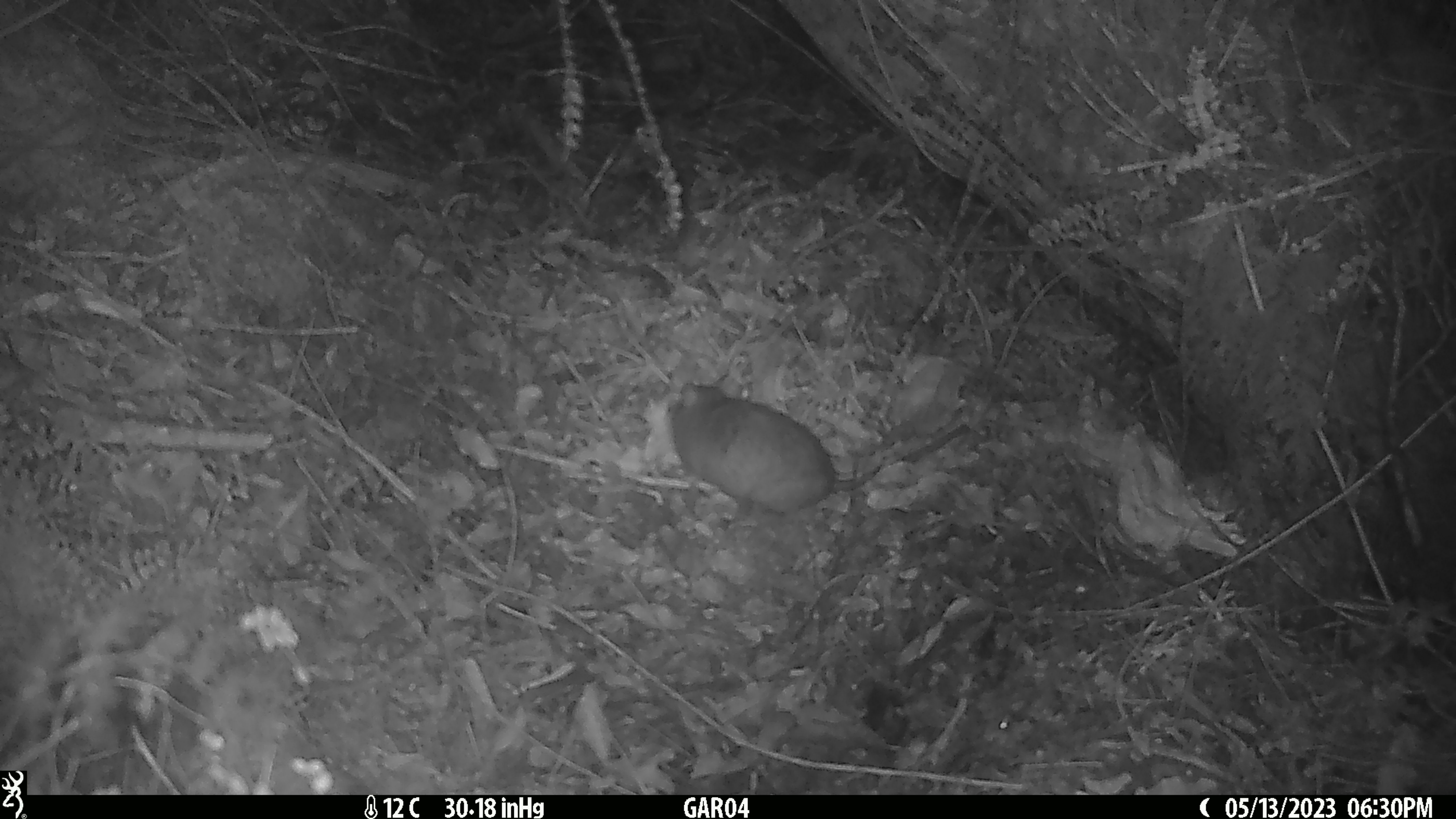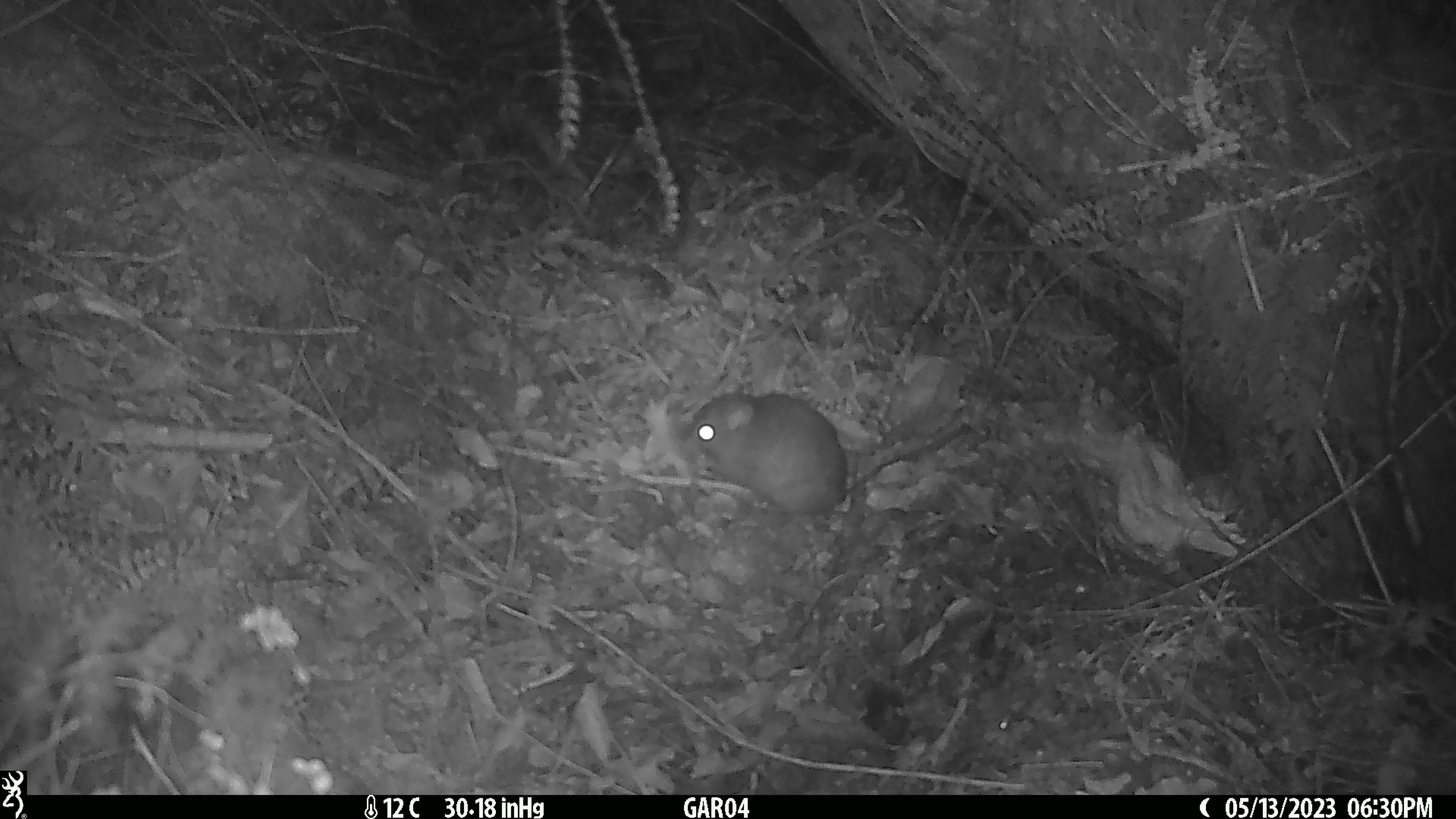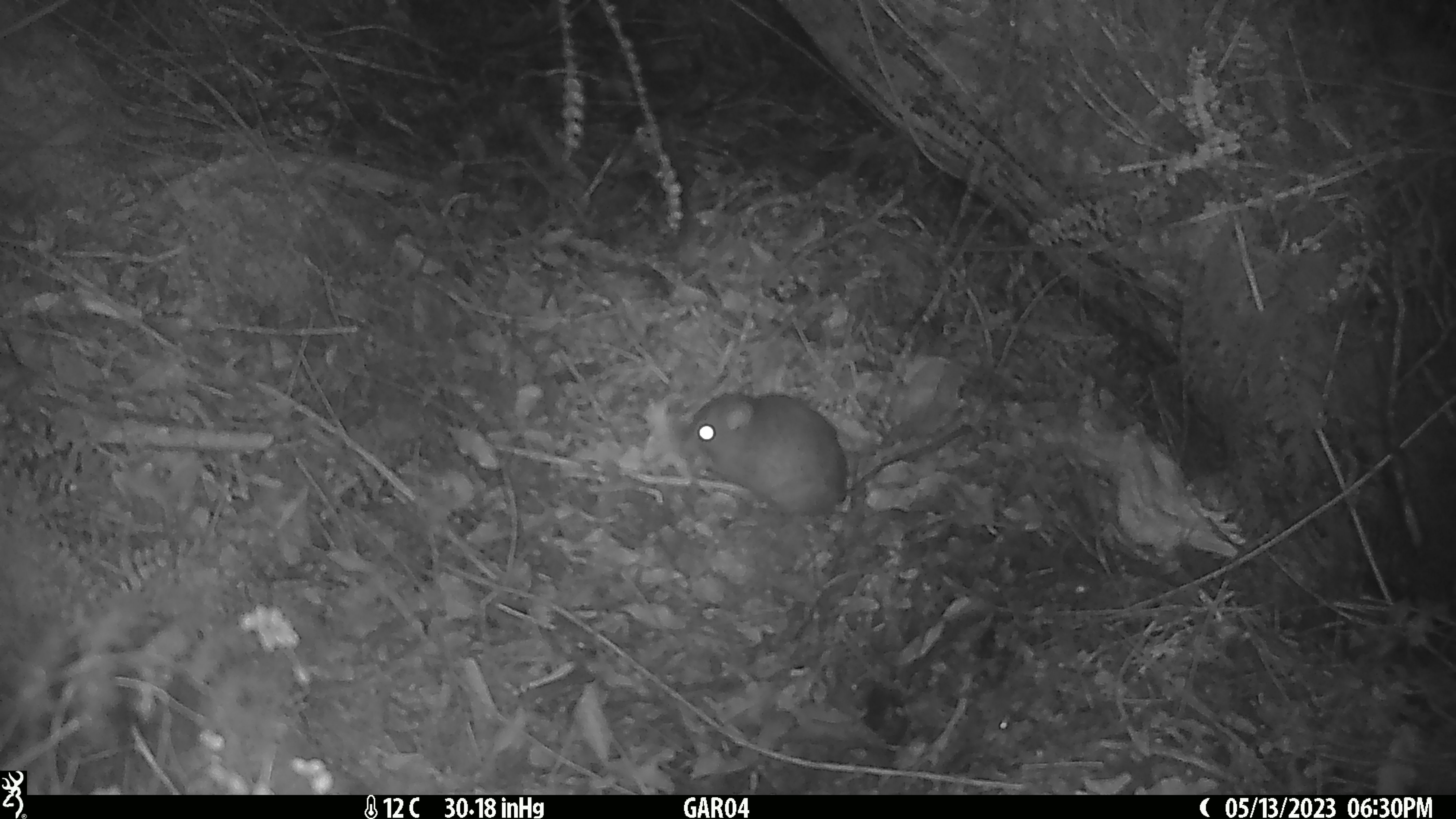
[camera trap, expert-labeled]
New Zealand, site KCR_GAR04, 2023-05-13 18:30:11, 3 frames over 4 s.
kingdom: Animalia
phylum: Chordata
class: Mammalia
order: Rodentia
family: Muridae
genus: Rattus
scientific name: Rattus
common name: rat